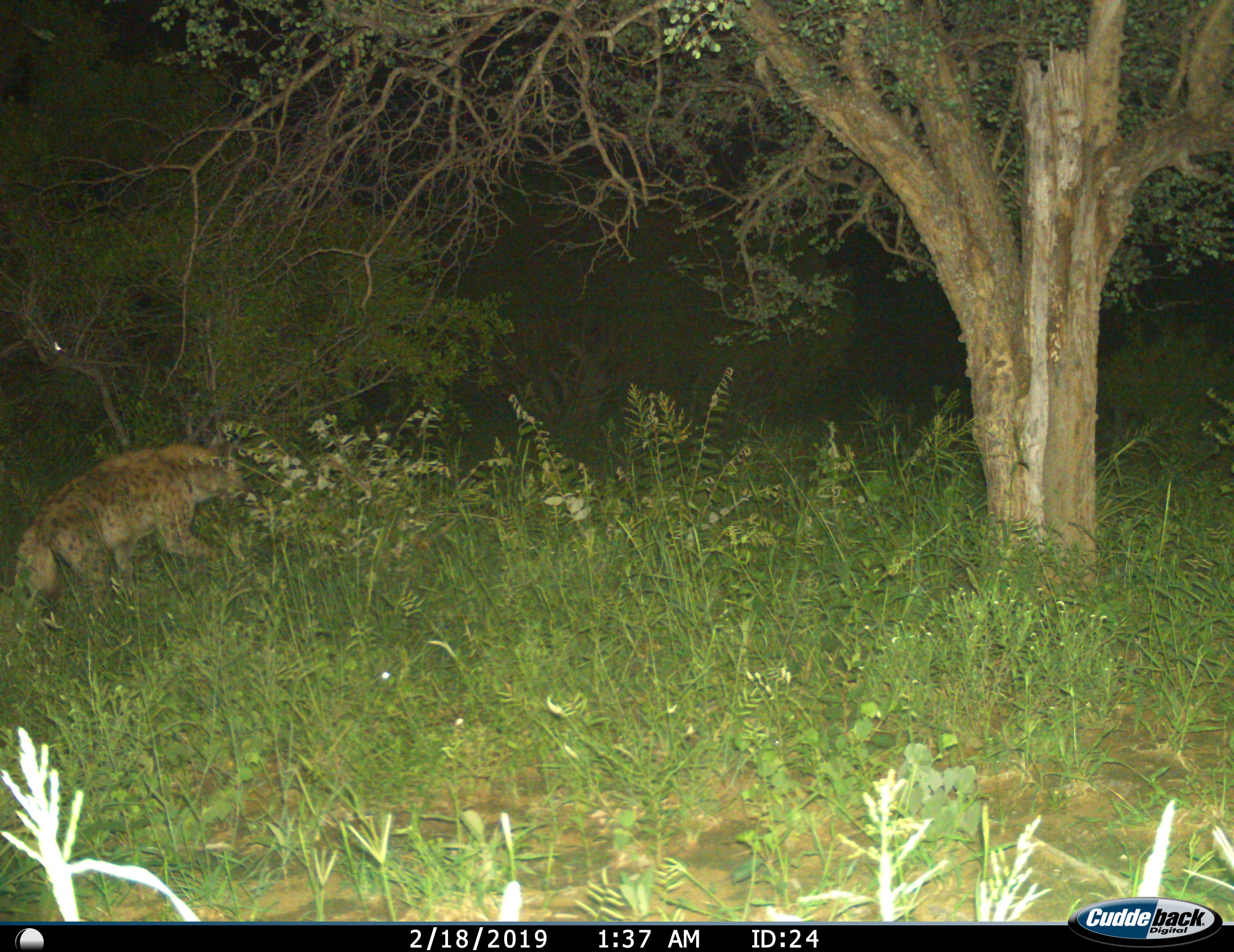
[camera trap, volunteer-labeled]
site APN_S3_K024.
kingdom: Animalia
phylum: Chordata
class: Mammalia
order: Carnivora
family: Hyaenidae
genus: Crocuta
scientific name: Crocuta crocuta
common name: spotted hyena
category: hyenaspotted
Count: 1.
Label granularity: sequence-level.